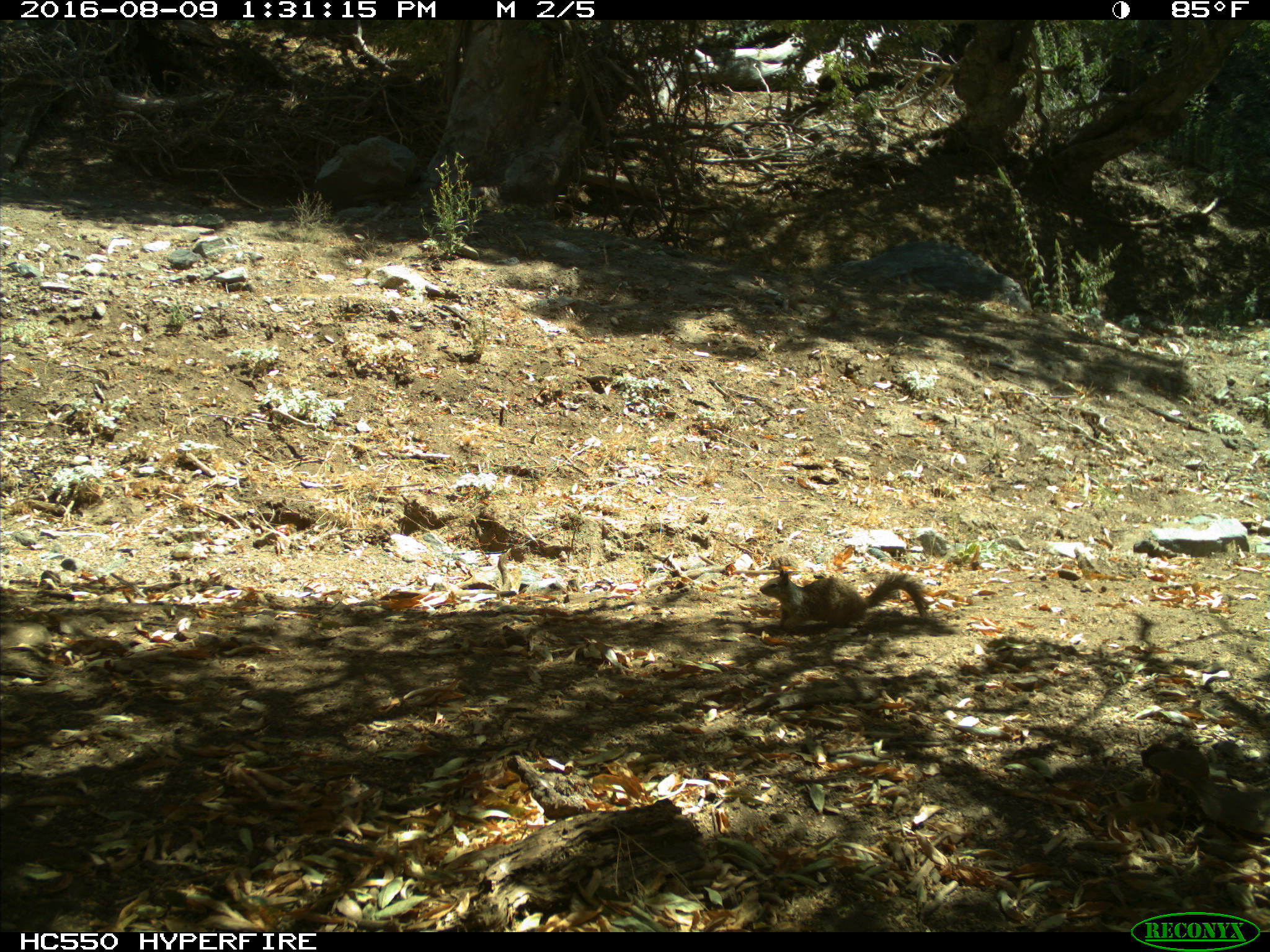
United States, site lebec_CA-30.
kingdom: Animalia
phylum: Chordata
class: Mammalia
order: Rodentia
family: Sciuridae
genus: Otospermophilus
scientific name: Otospermophilus beecheyi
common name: california ground squirrel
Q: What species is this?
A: Otospermophilus beecheyi (california ground squirrel).